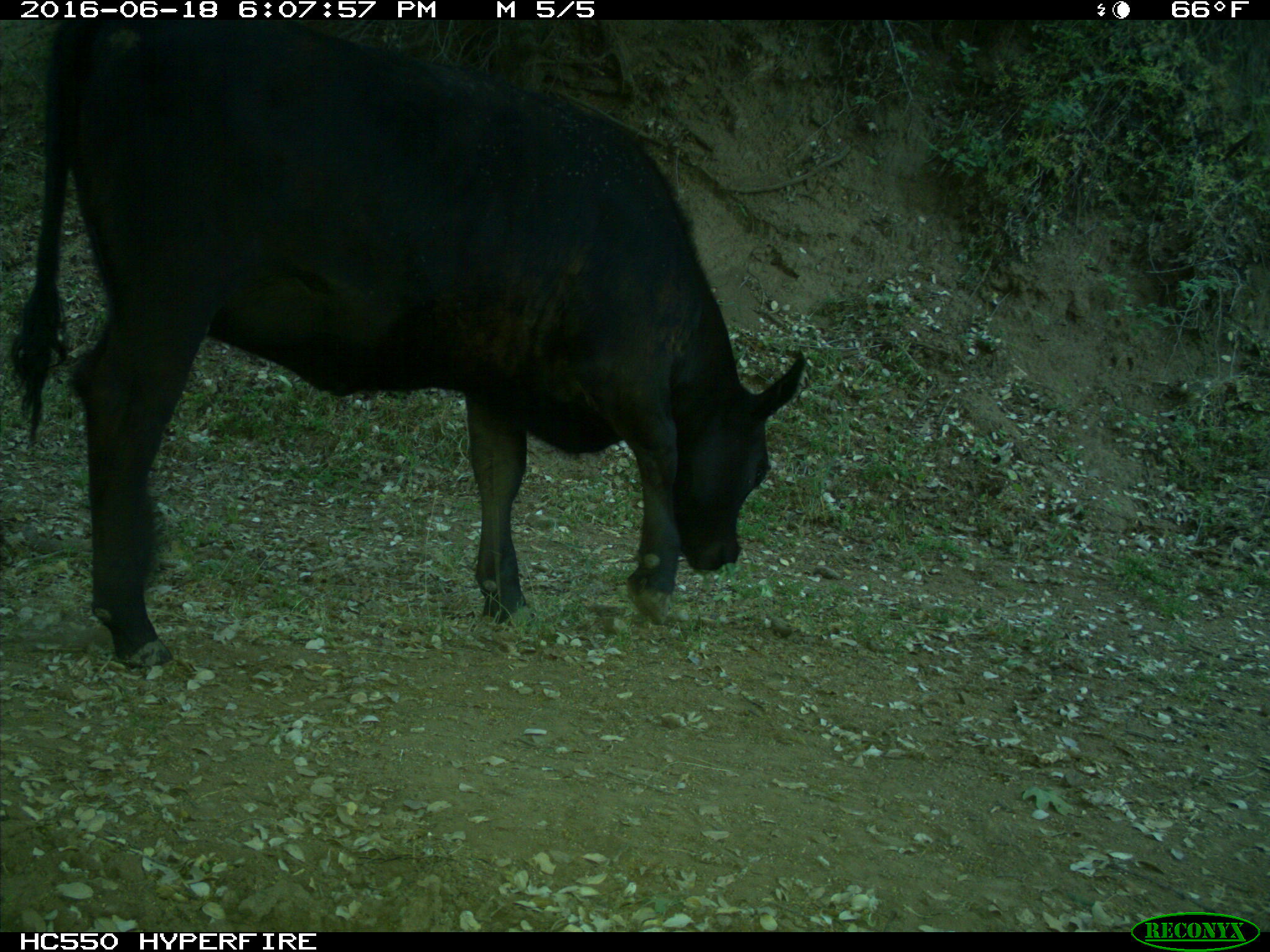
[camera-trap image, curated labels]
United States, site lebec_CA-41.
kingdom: Animalia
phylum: Chordata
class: Mammalia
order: Artiodactyla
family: Bovidae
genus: Bos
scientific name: Bos taurus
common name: domestic cow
Bos taurus (domestic cow).